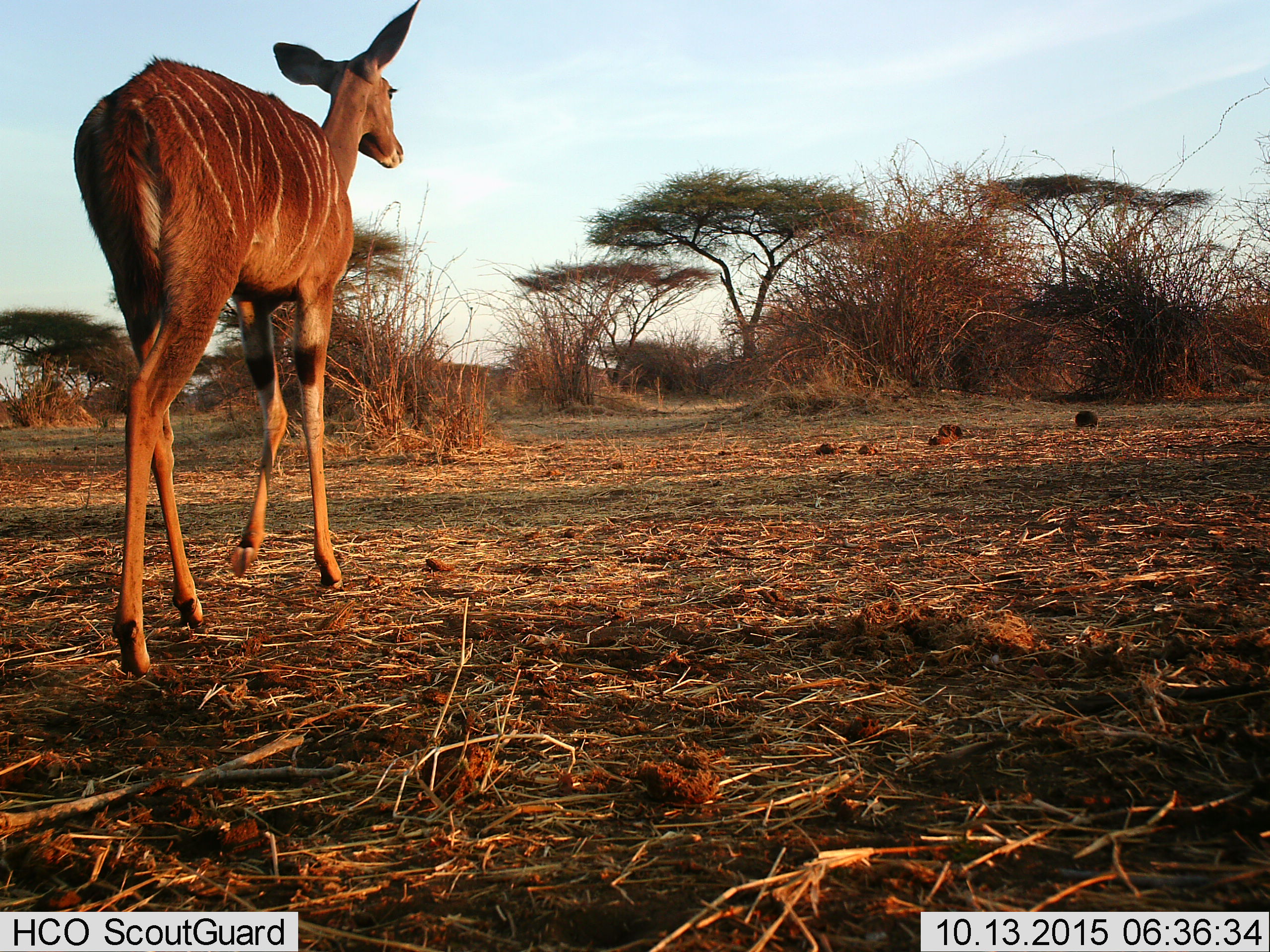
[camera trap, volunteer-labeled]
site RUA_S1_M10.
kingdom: Animalia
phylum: Chordata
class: Mammalia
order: Artiodactyla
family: Bovidae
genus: Tragelaphus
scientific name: Tragelaphus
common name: kudu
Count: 1.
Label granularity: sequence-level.